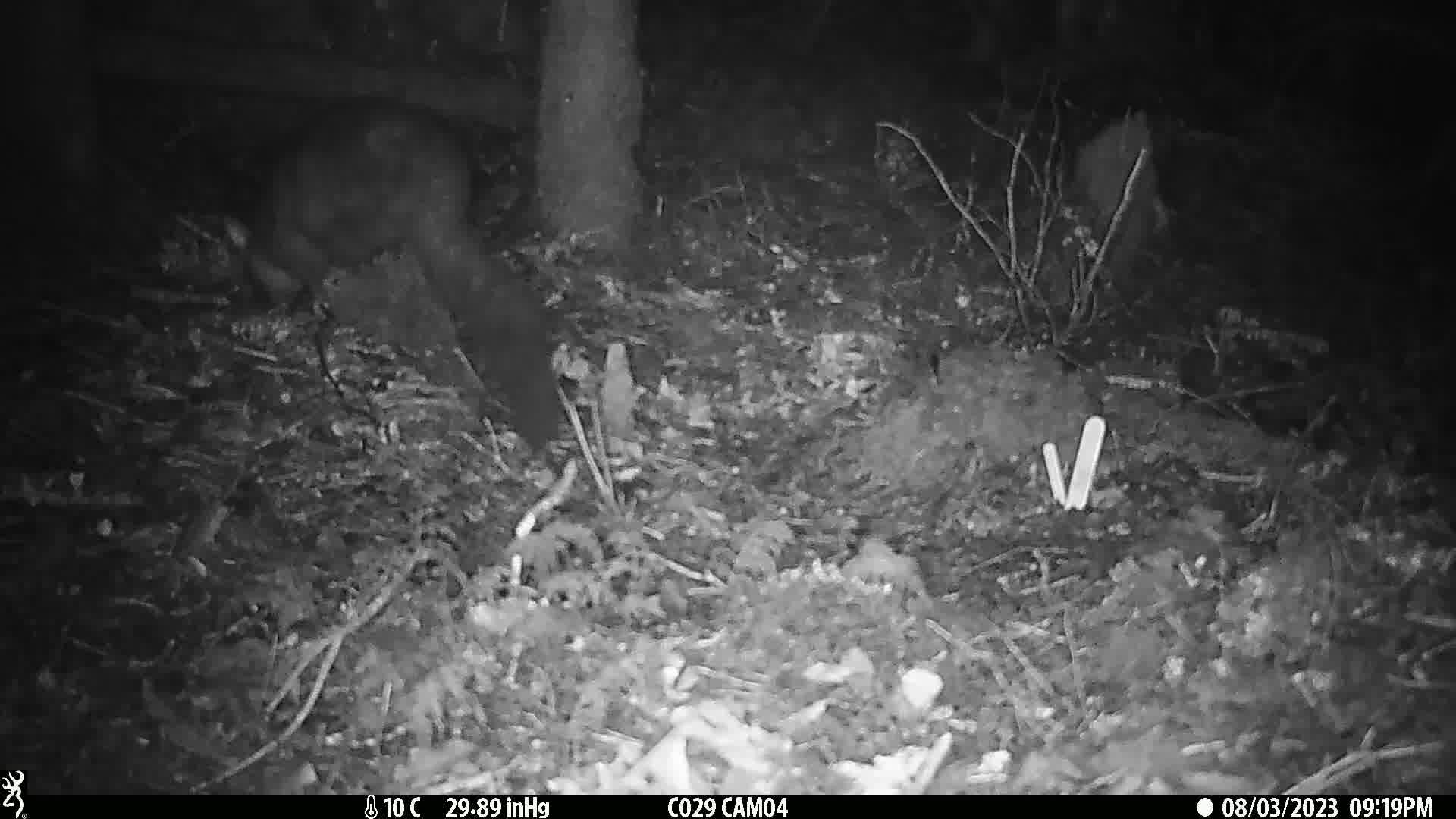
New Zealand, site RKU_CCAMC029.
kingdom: Animalia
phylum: Chordata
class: Mammalia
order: Diprotodontia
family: Phalangeridae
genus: Trichosurus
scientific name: Trichosurus vulpecula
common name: common brushtail possum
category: possum